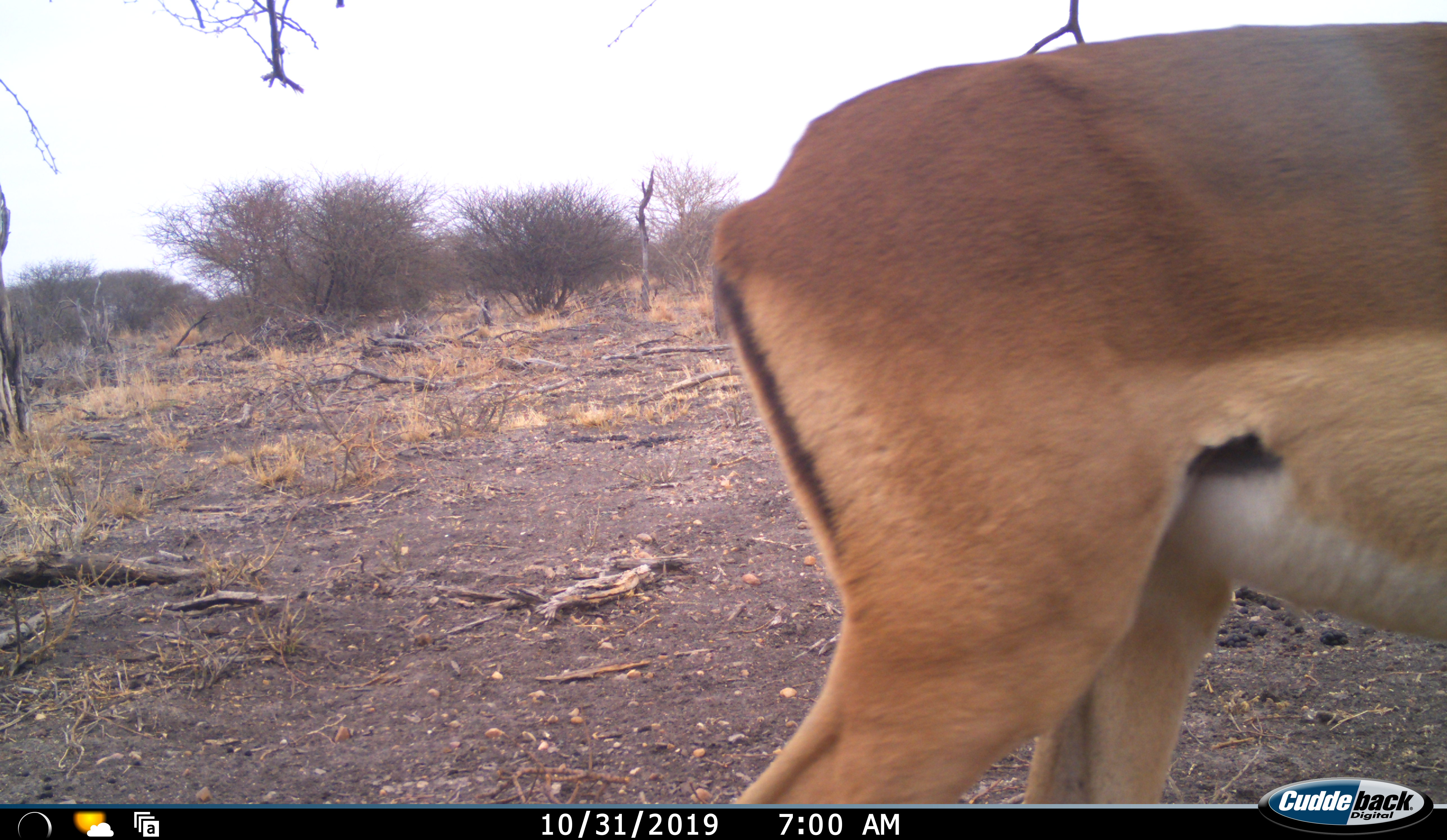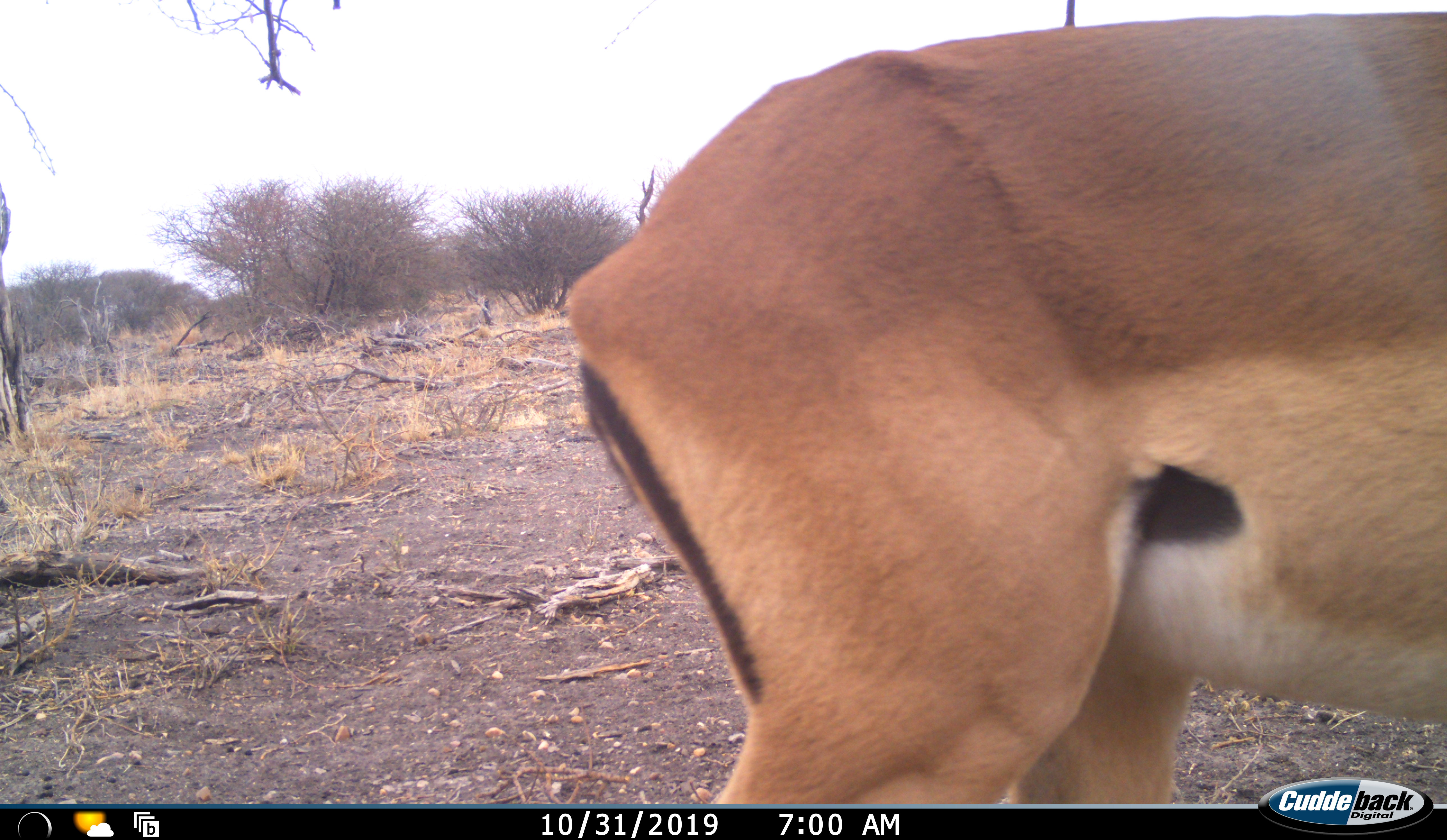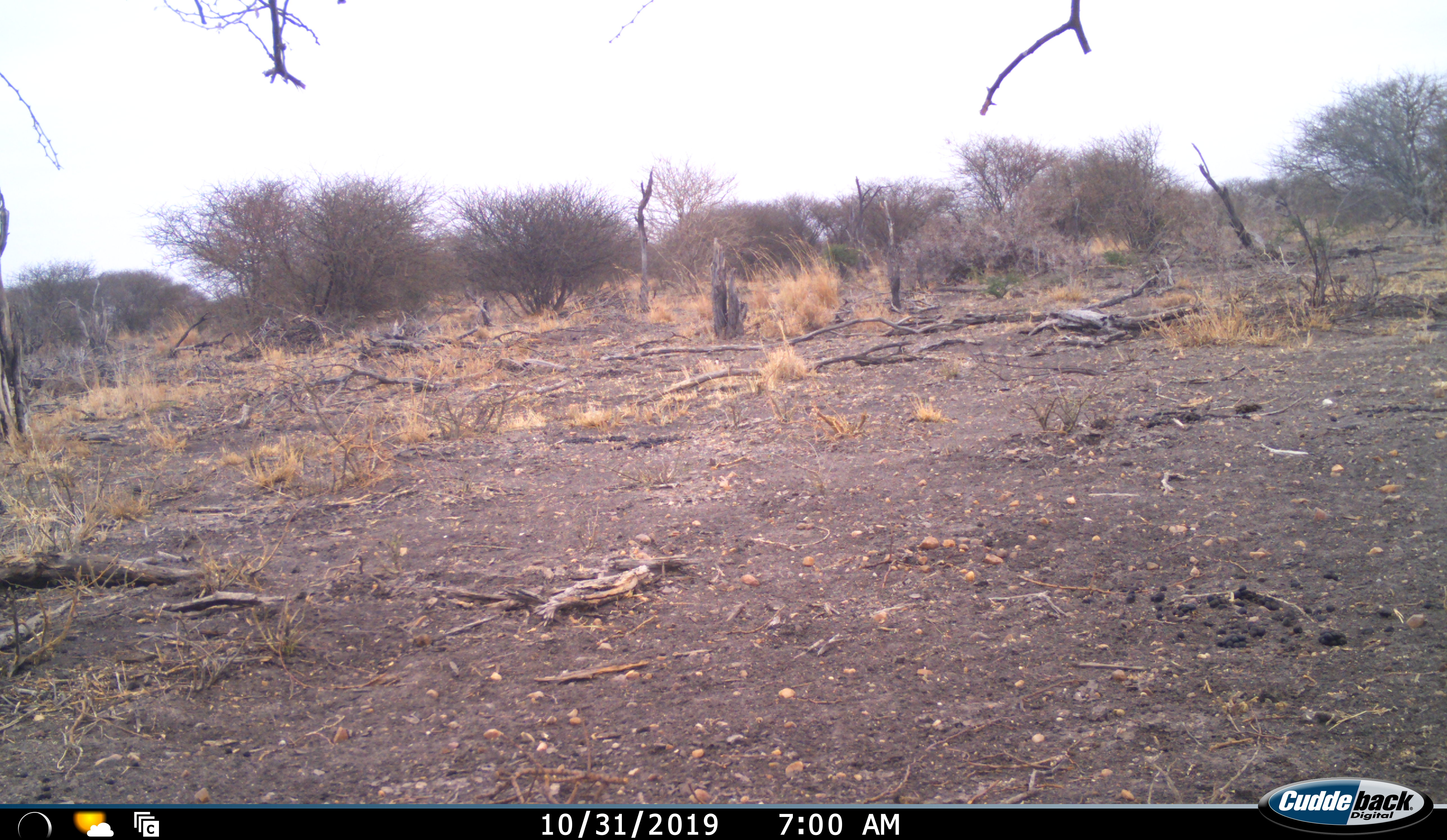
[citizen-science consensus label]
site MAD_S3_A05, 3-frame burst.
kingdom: Animalia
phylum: Chordata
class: Mammalia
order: Artiodactyla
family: Bovidae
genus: Aepyceros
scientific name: Aepyceros melampus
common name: impala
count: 1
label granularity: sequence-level